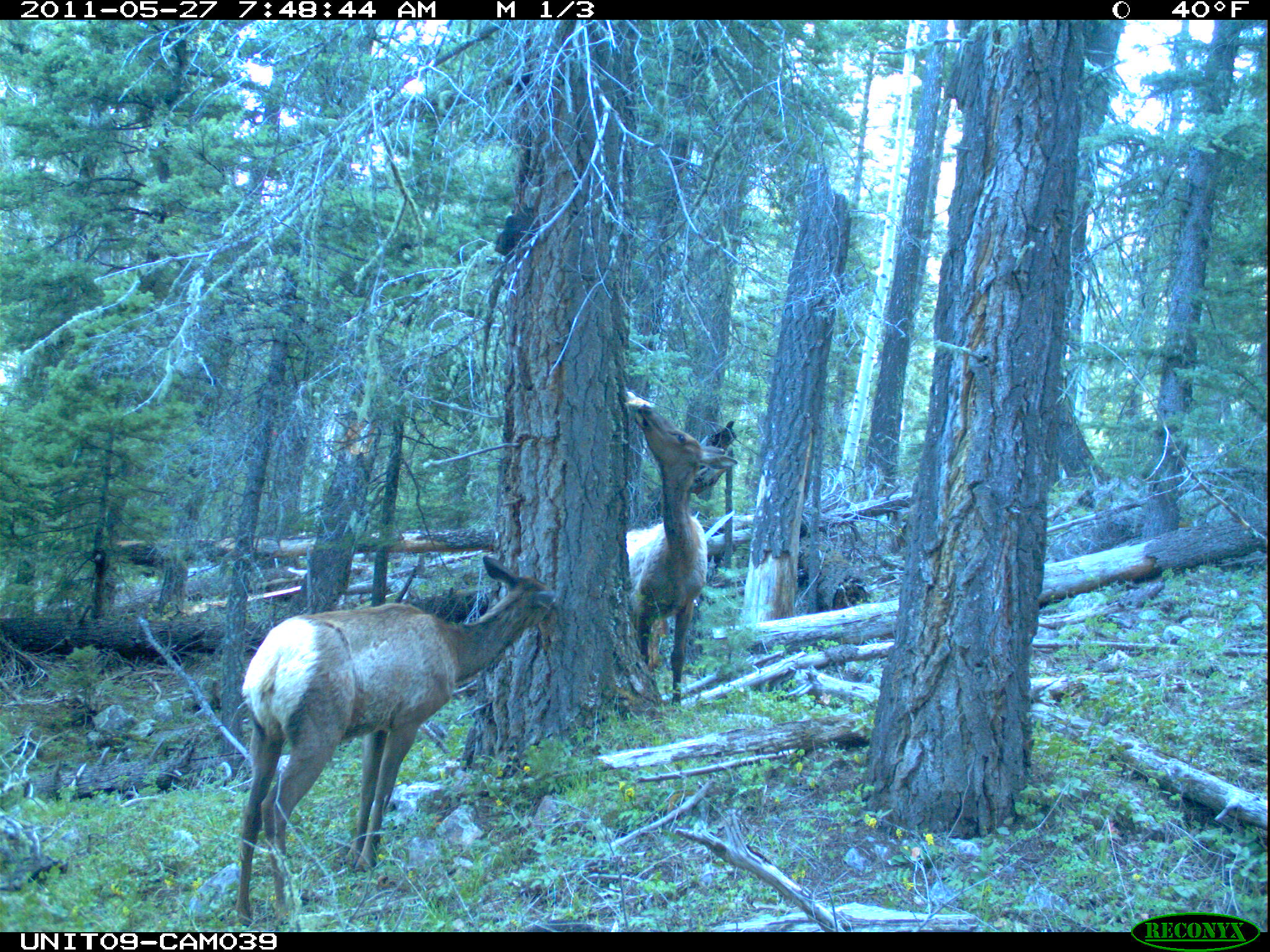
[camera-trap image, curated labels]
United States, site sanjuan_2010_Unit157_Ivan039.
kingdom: Animalia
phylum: Chordata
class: Mammalia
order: Artiodactyla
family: Cervidae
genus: Cervus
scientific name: Cervus elaphus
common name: red deer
Cervus elaphus (red deer).